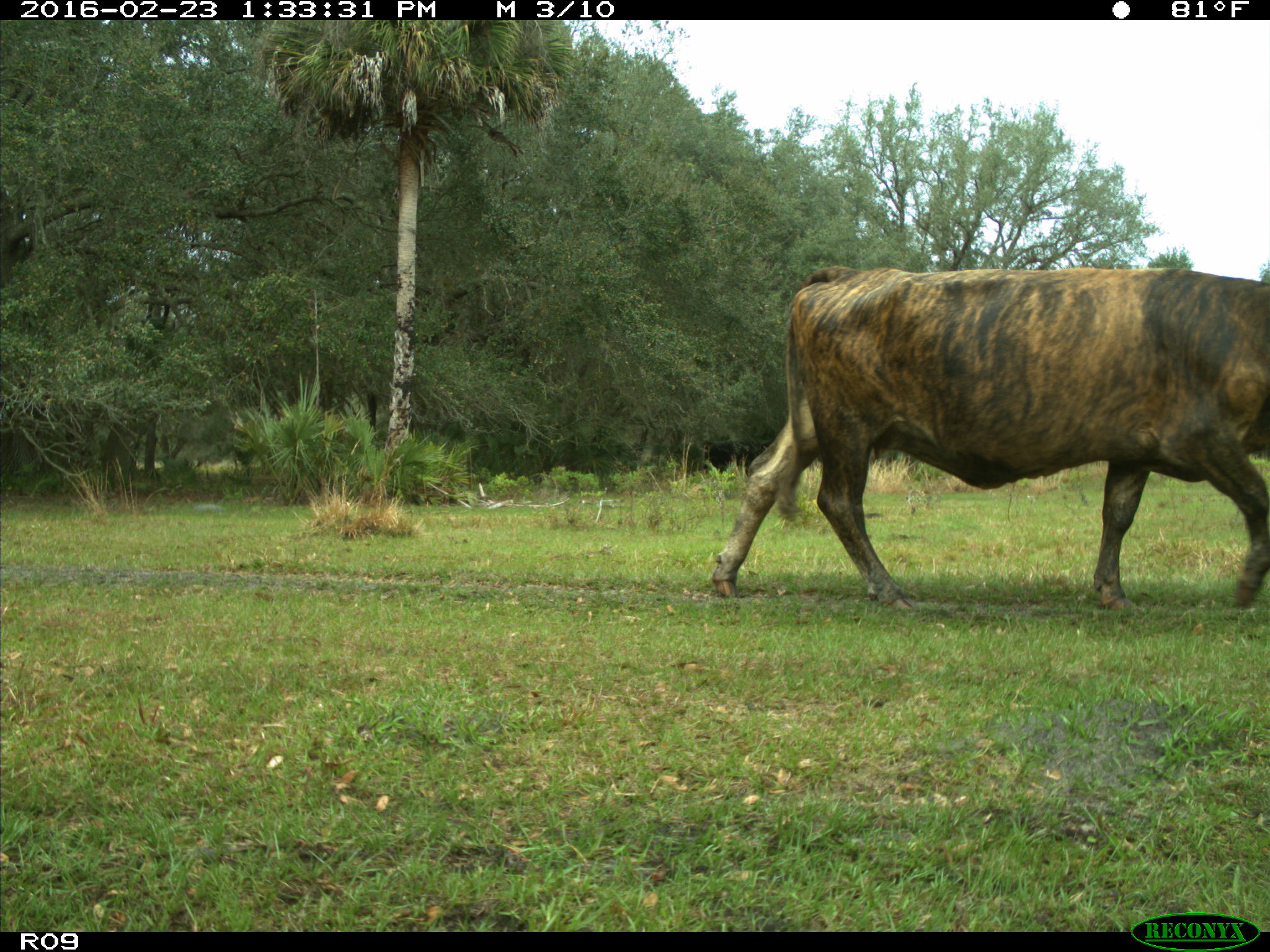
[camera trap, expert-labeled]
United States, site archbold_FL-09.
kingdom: Animalia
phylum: Chordata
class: Mammalia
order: Artiodactyla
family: Bovidae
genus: Bos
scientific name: Bos taurus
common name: domestic cow